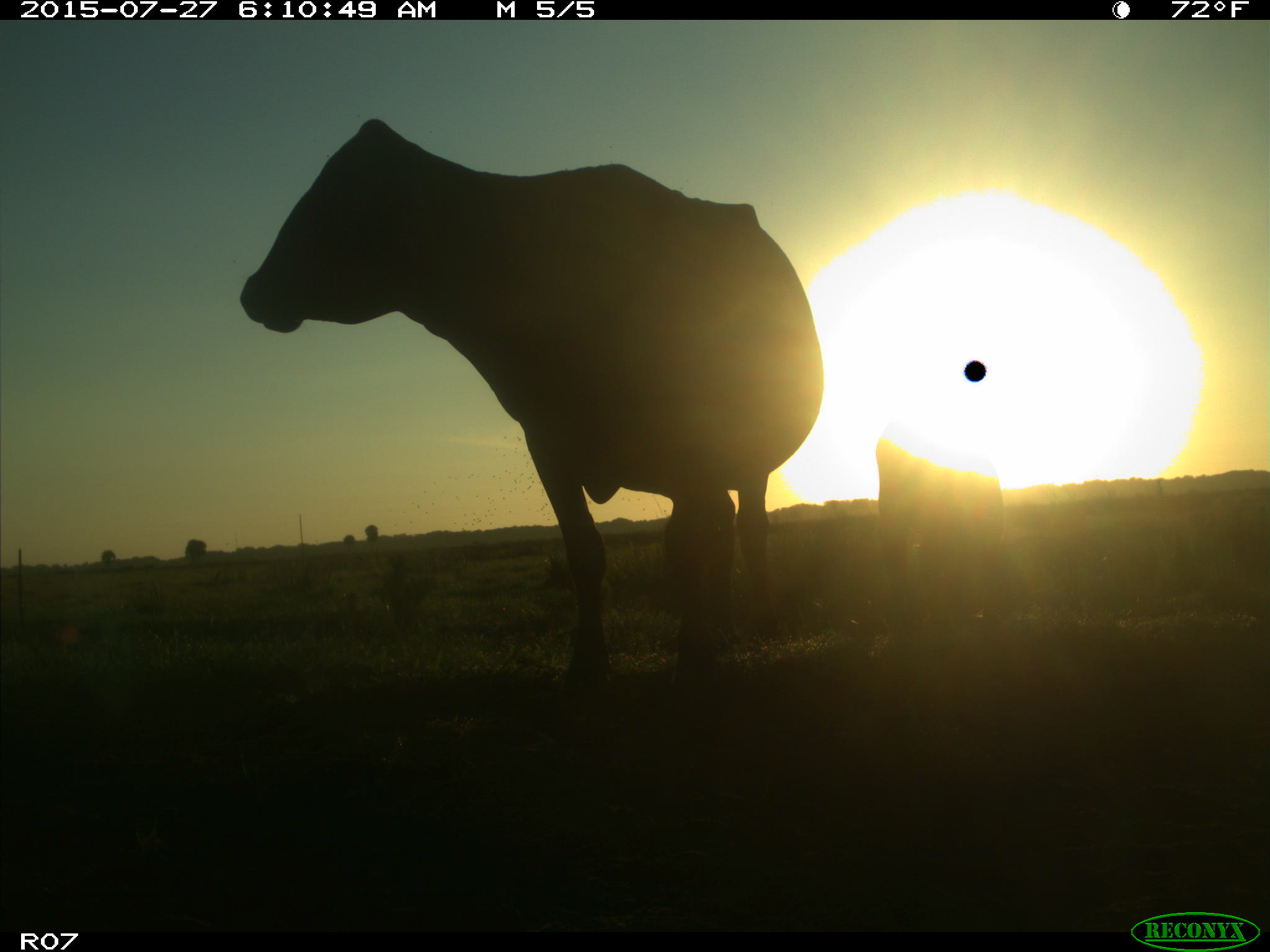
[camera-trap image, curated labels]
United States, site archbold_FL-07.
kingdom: Animalia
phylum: Chordata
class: Mammalia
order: Artiodactyla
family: Bovidae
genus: Bos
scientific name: Bos taurus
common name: domestic cow